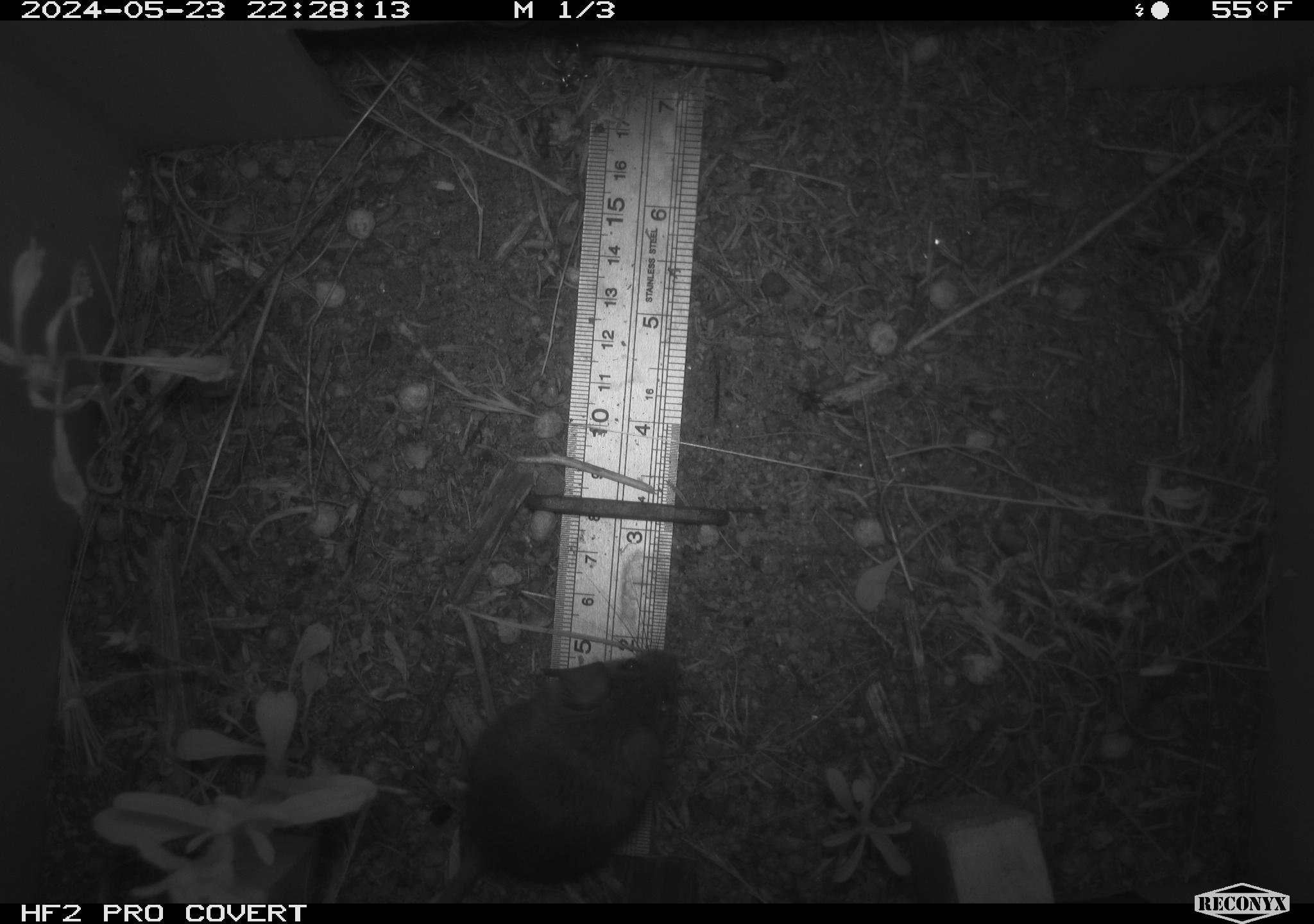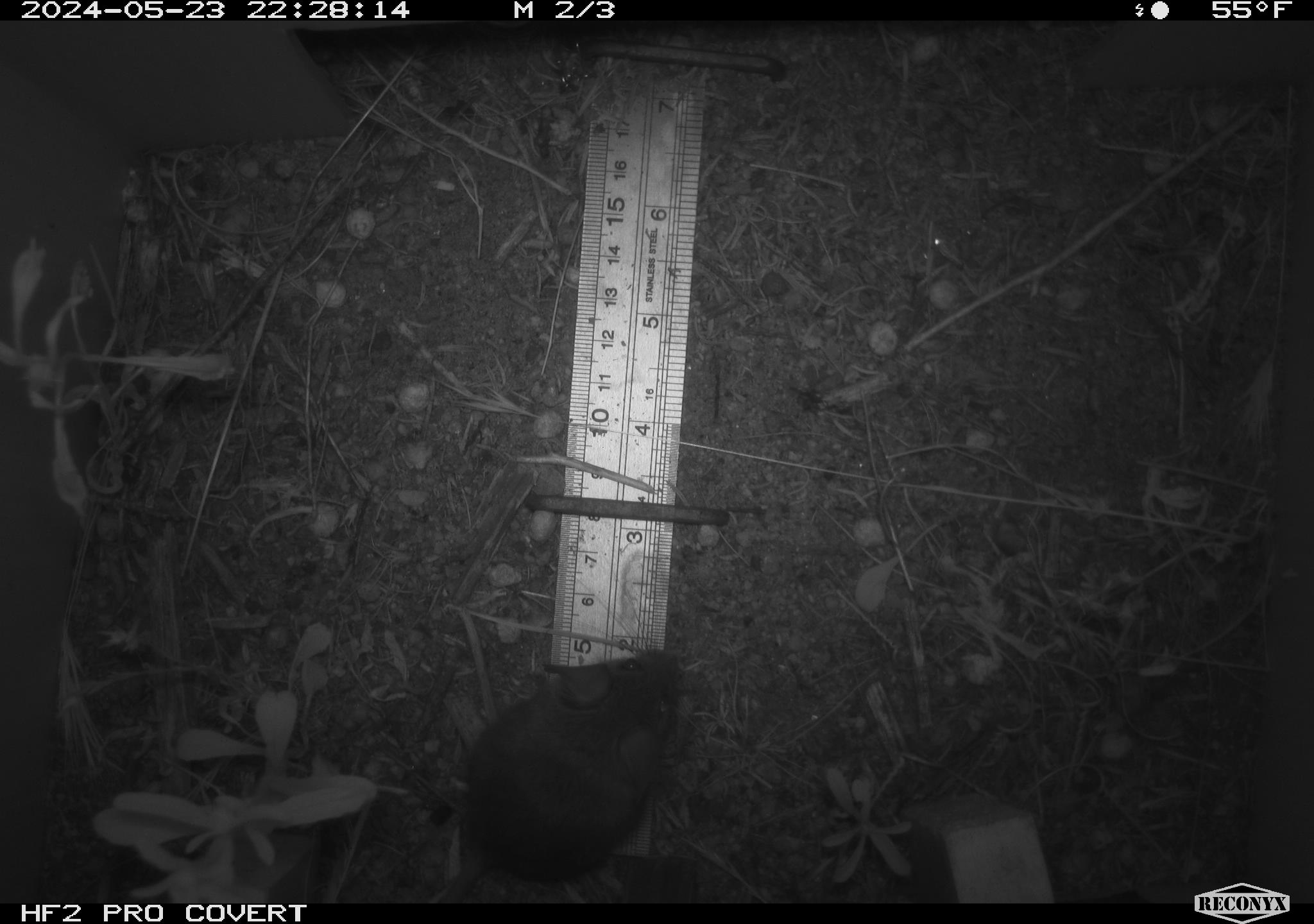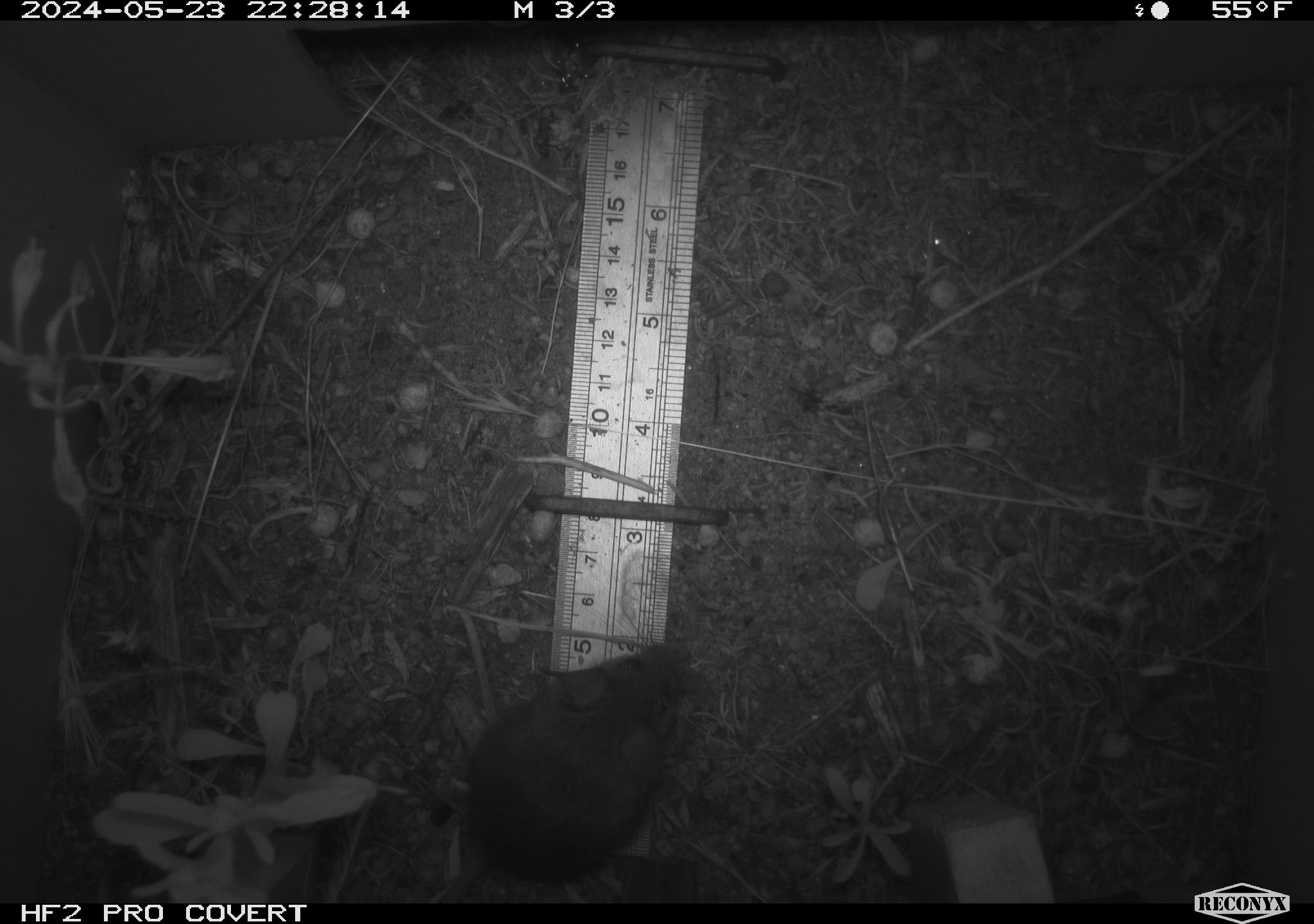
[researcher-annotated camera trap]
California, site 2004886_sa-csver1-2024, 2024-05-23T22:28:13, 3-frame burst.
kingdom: Animalia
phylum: Chordata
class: Mammalia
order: Rodentia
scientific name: Rodentia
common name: rodent